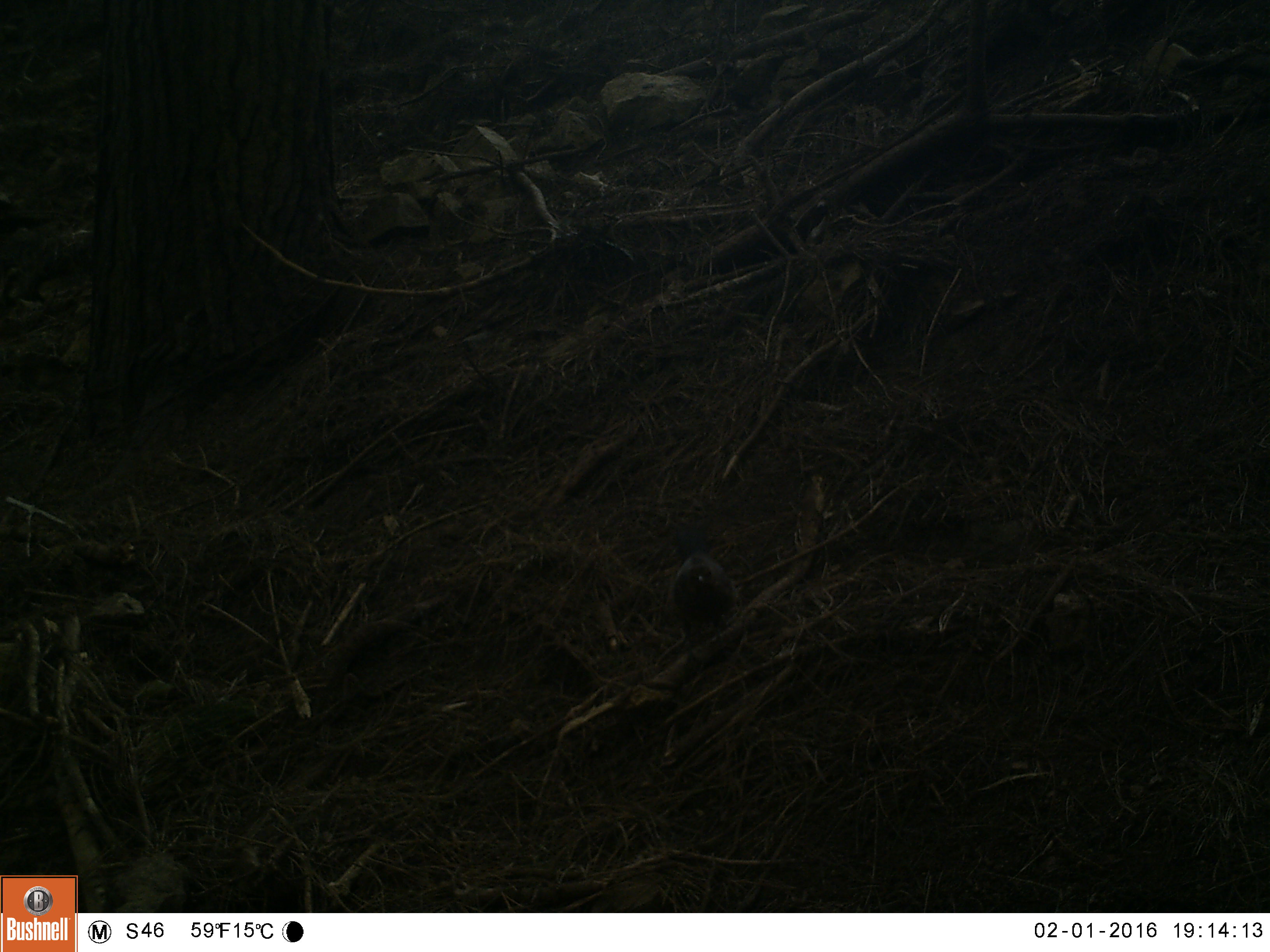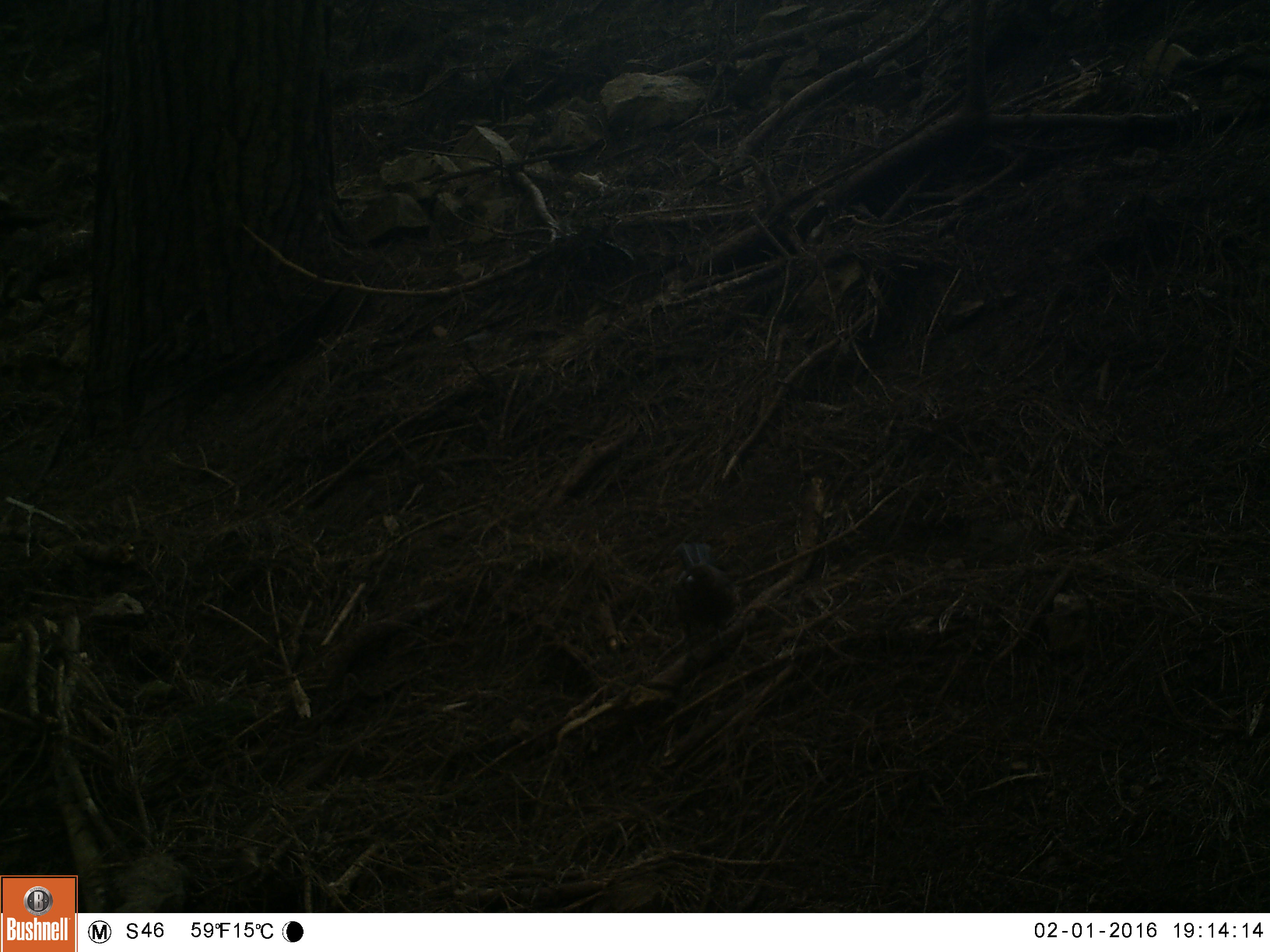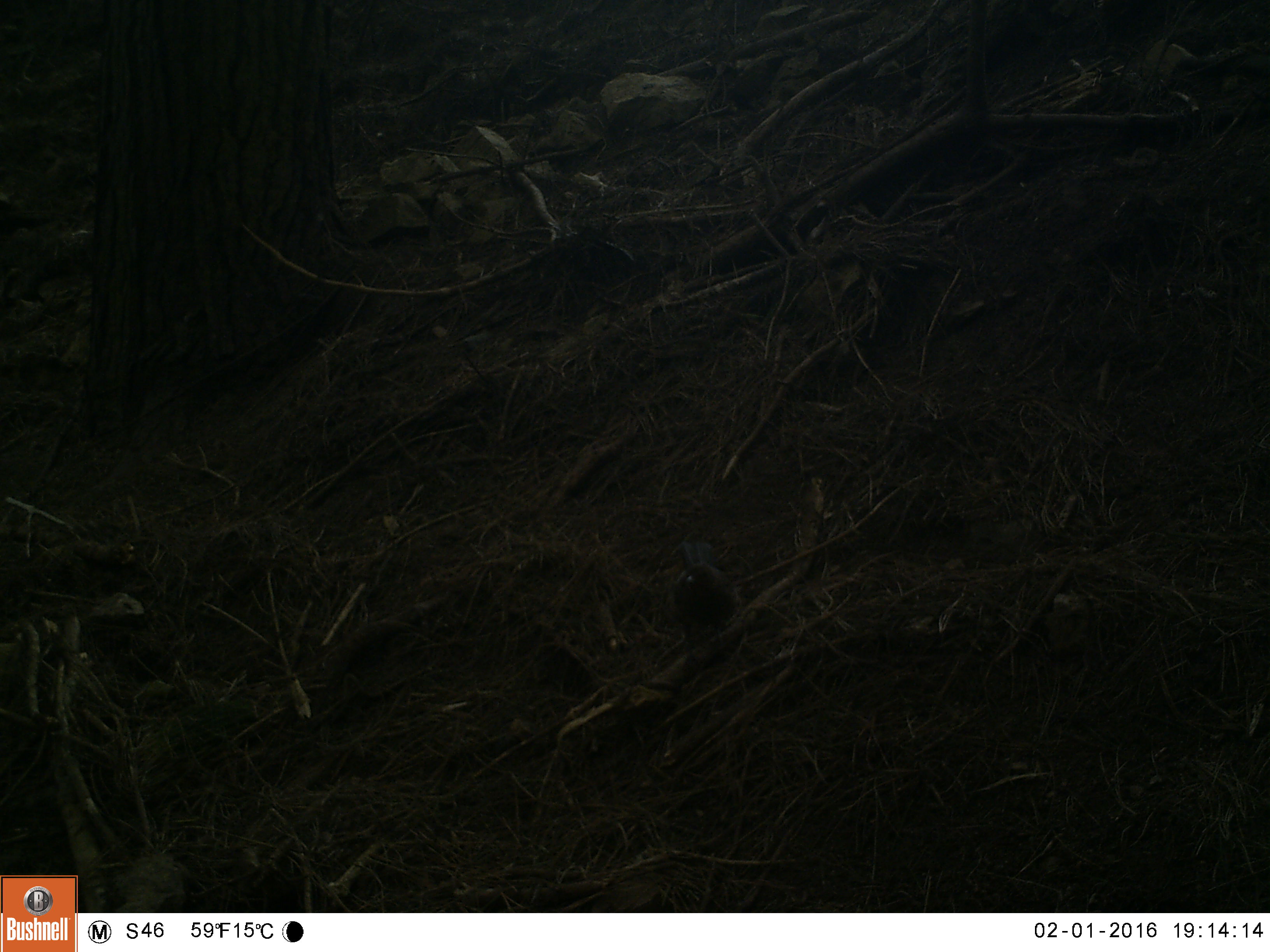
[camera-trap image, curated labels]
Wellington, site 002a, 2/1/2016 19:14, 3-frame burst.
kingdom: Animalia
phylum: Chordata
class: Aves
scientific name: Aves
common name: bird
Bird (Aves).